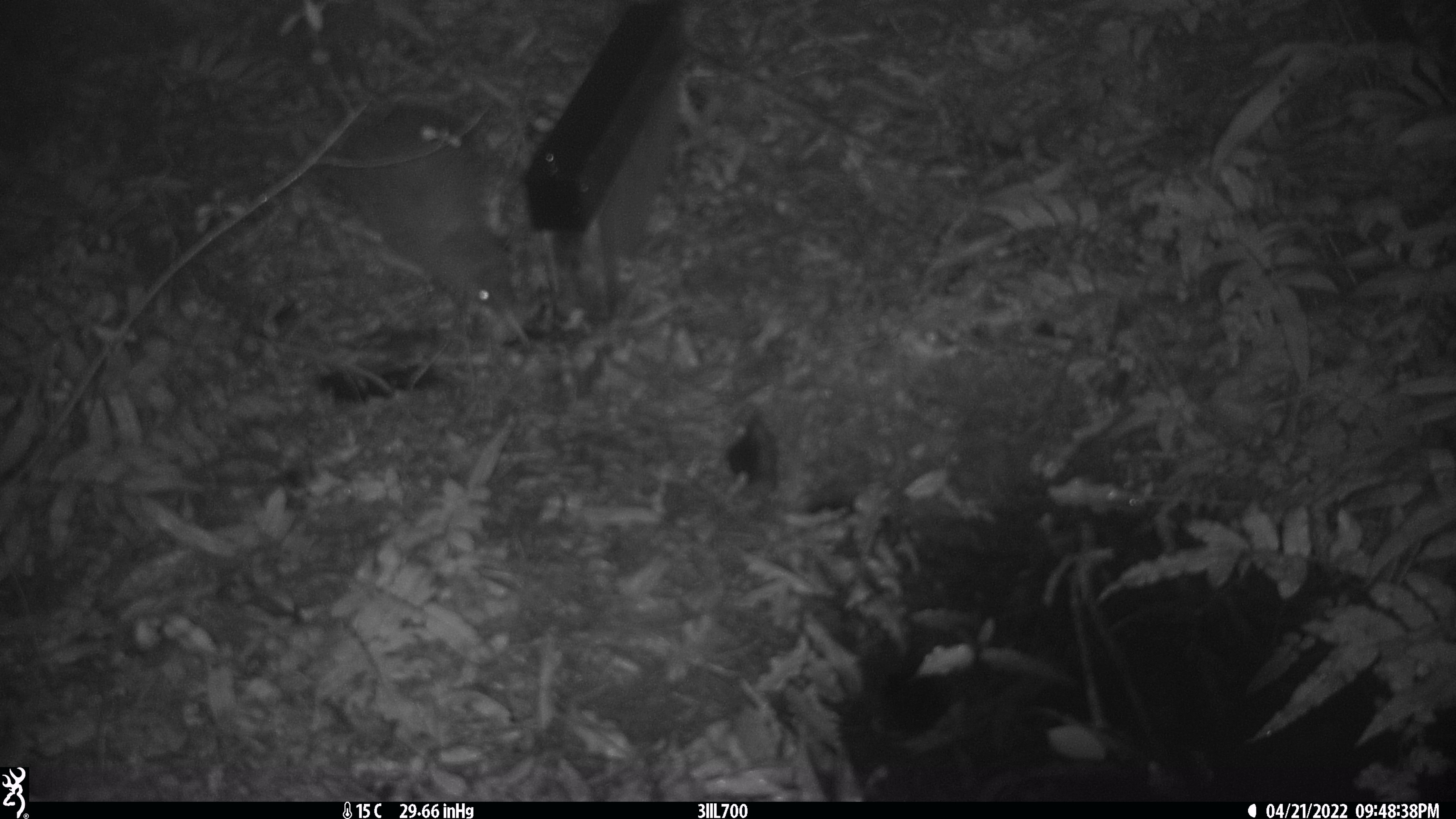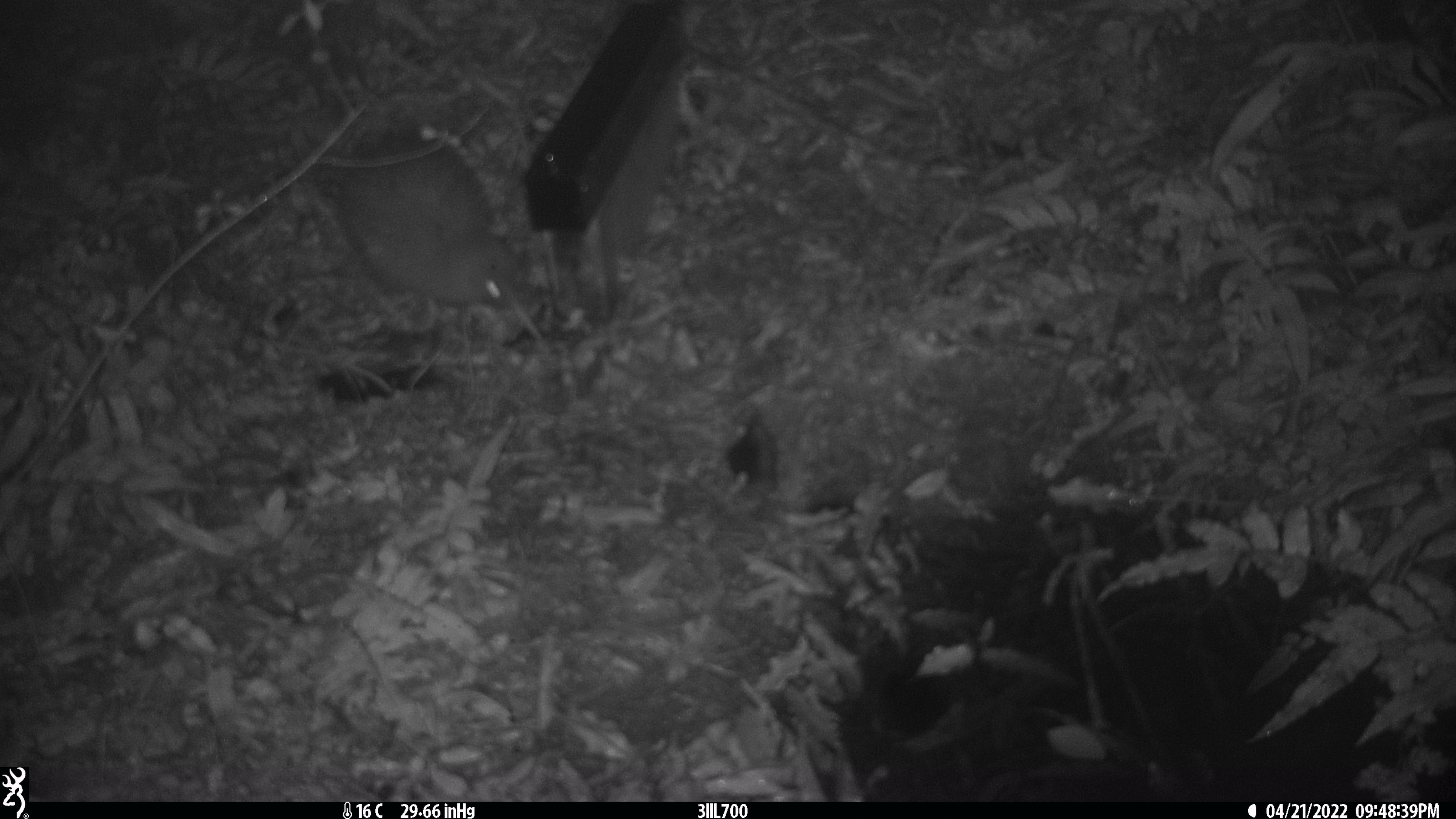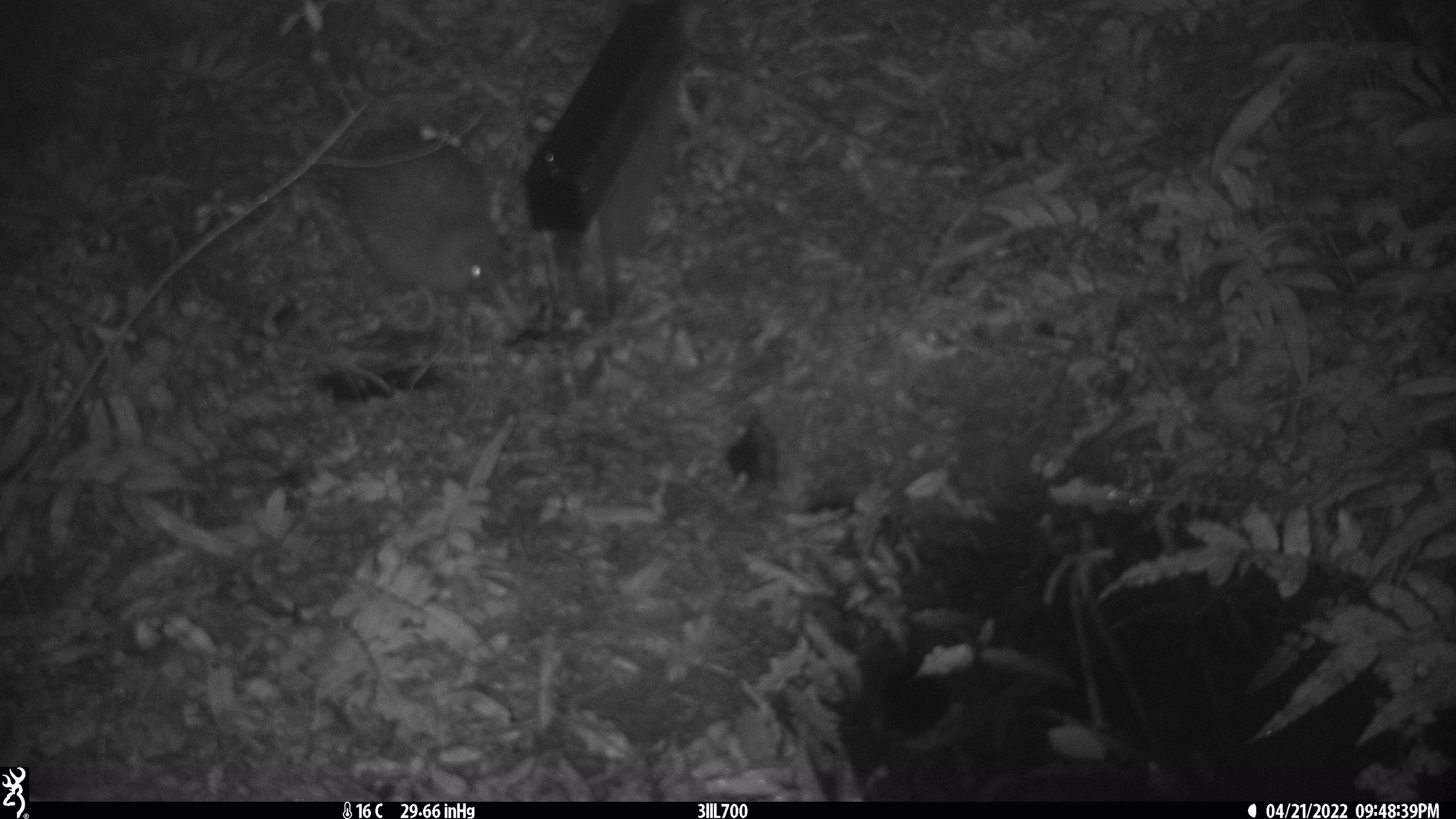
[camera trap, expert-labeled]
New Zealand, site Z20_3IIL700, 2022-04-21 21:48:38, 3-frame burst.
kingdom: Animalia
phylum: Chordata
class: Aves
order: Apterygiformes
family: Apterygidae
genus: Apteryx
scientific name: Apteryx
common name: kiwi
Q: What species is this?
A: Kiwi (Apteryx).